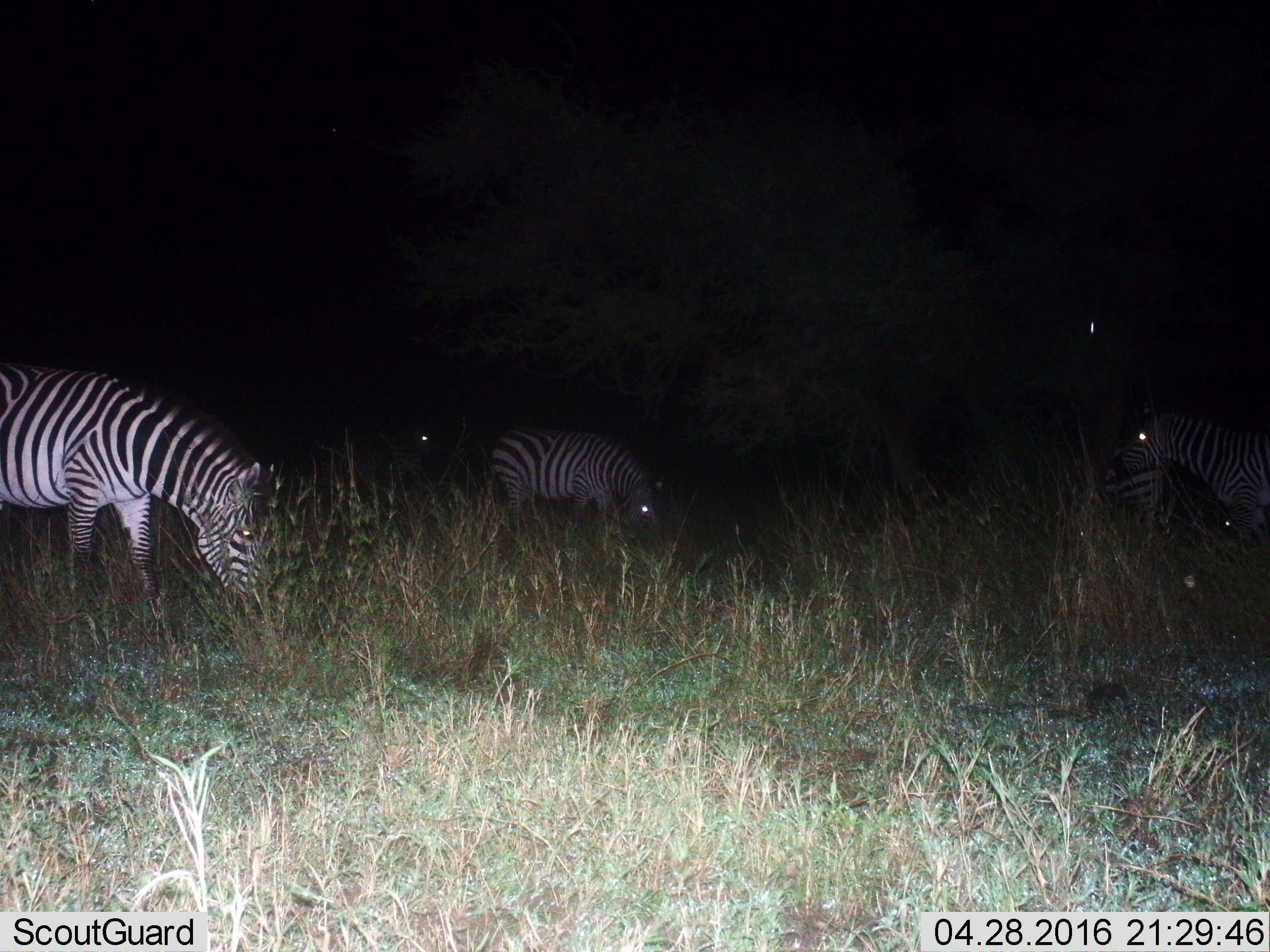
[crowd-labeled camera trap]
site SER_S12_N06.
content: unidentified animal